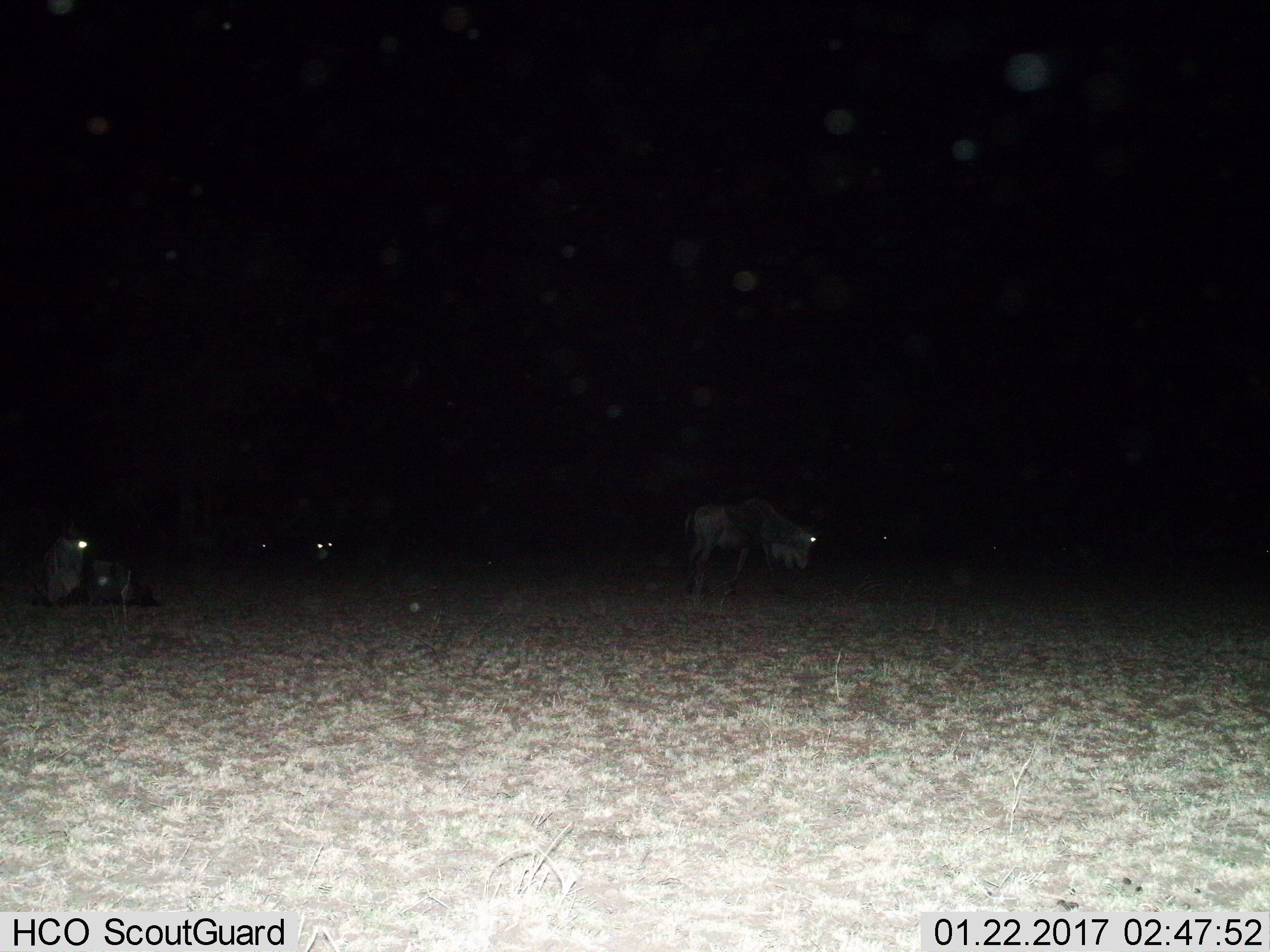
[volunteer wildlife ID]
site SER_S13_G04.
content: unidentified animal